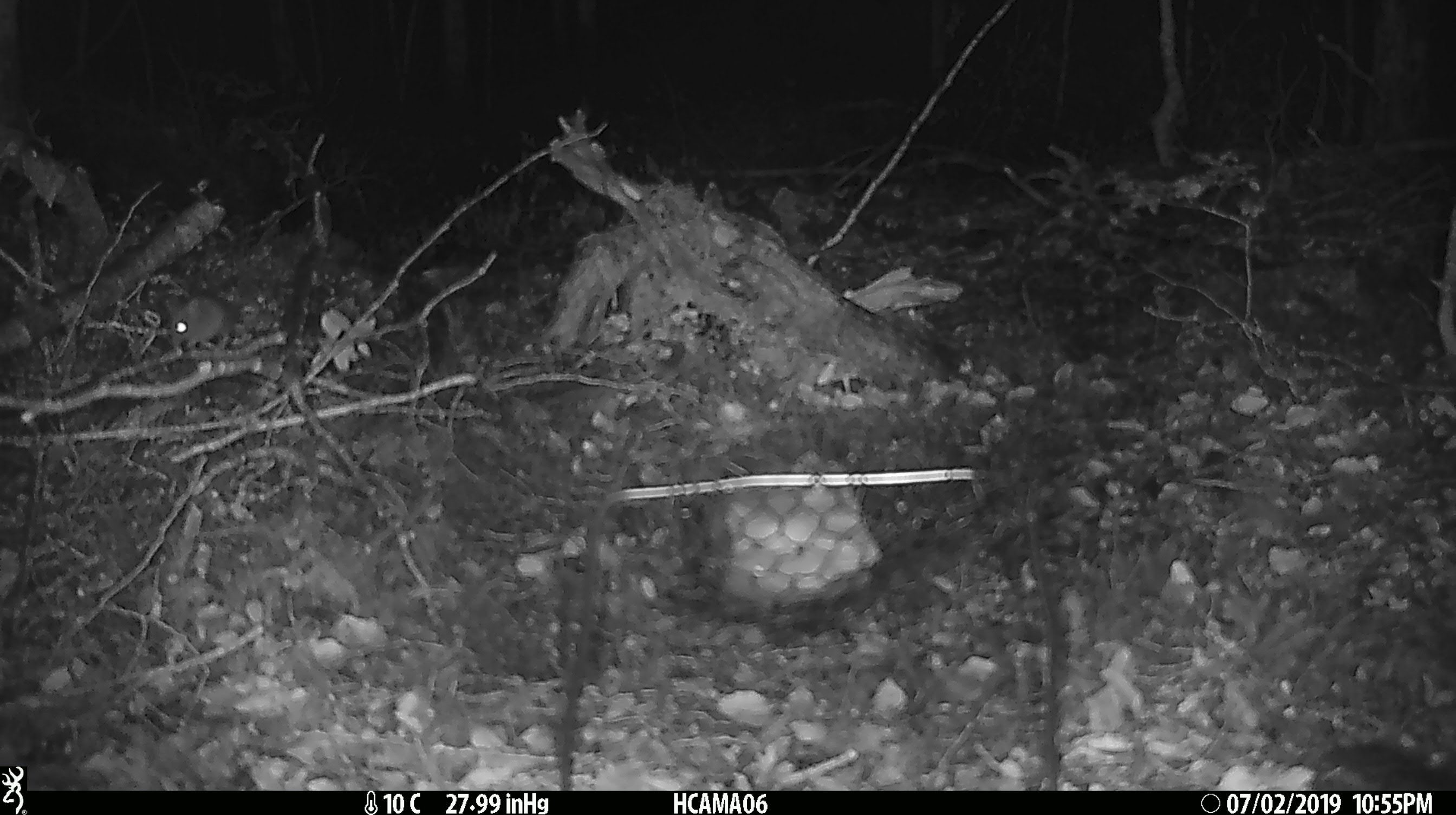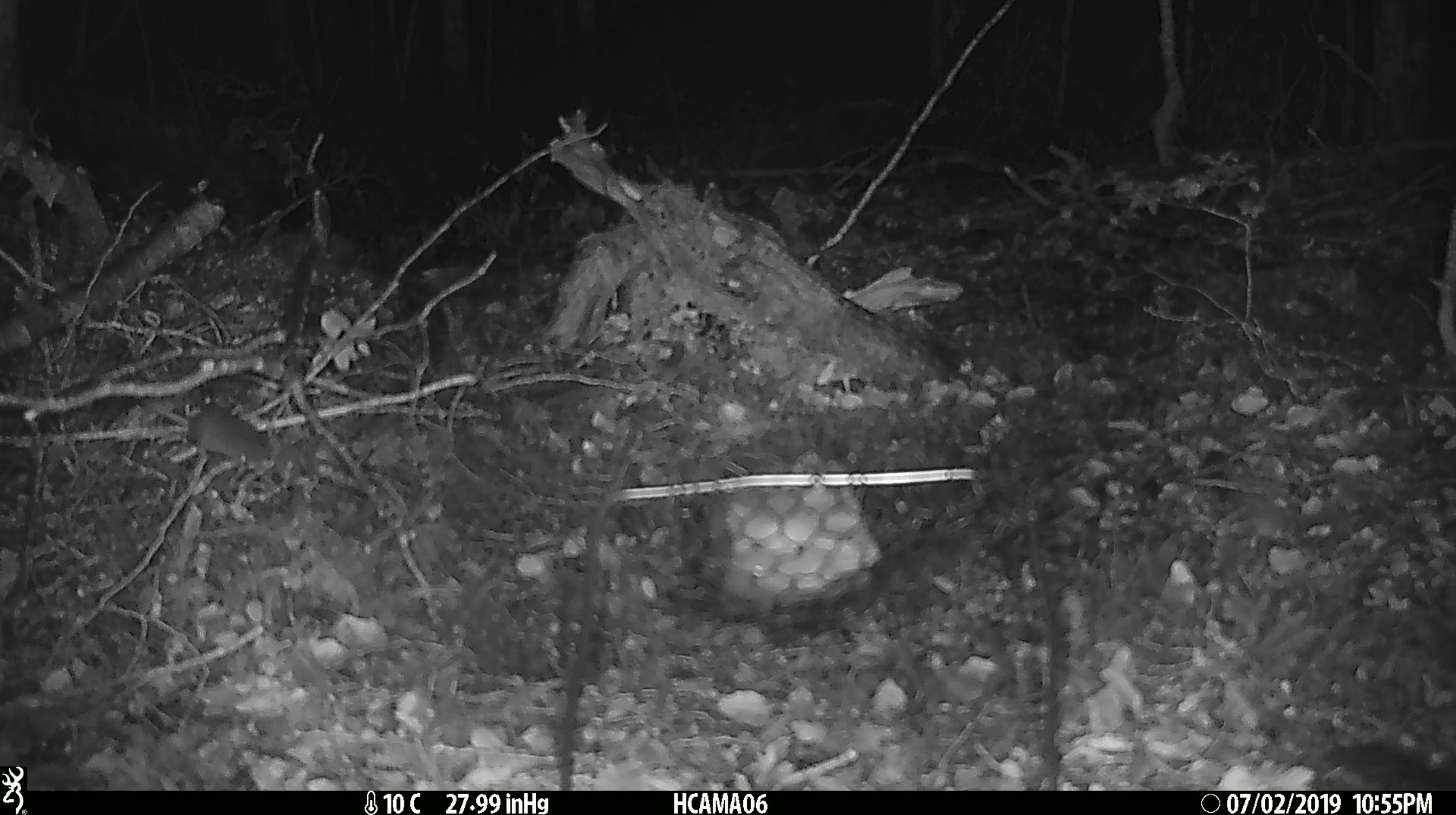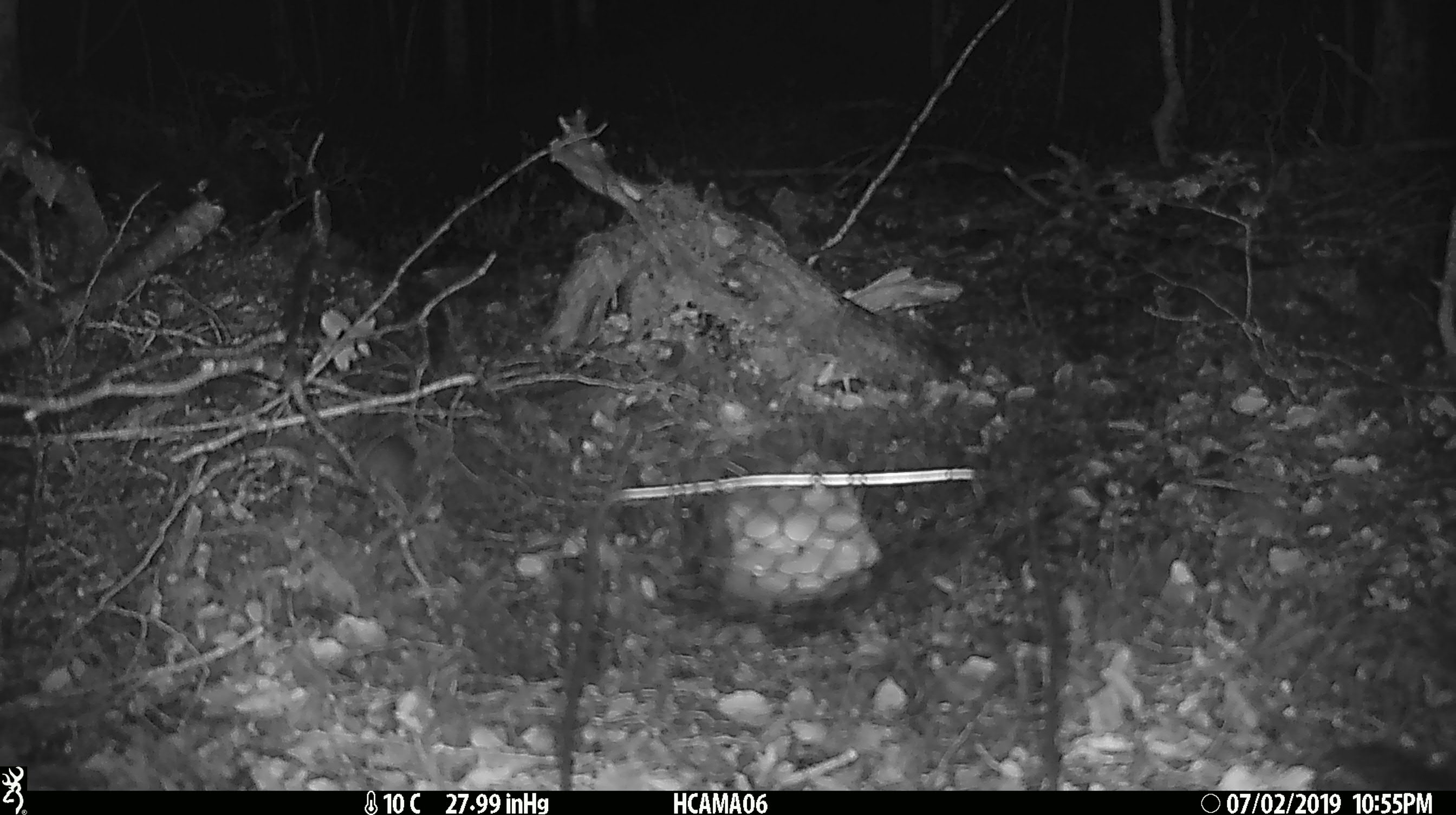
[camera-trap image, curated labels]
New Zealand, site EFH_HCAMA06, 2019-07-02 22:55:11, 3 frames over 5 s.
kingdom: Animalia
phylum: Chordata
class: Mammalia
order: Rodentia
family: Muridae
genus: Mus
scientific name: Mus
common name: mouse